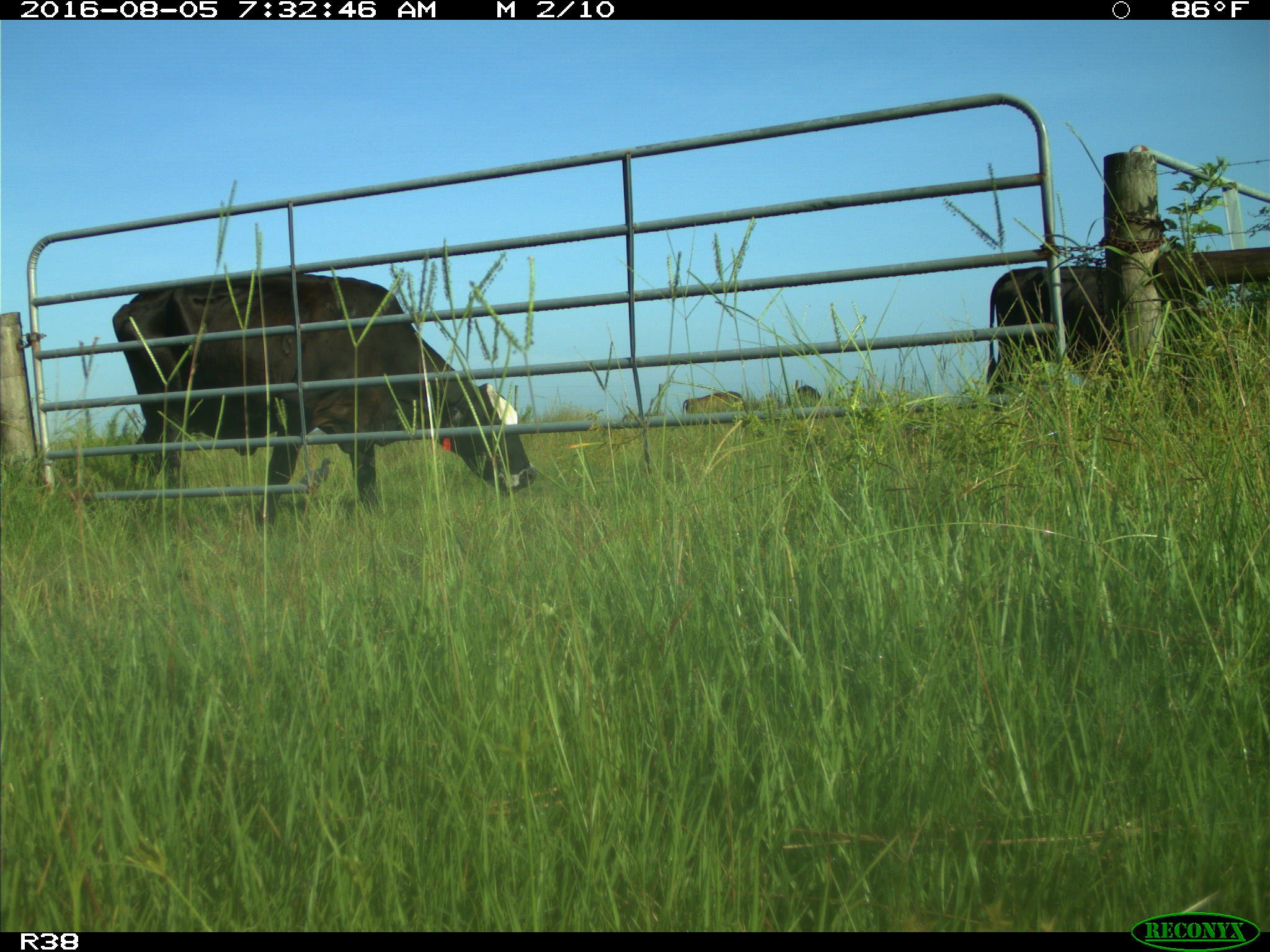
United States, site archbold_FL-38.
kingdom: Animalia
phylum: Chordata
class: Mammalia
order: Artiodactyla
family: Bovidae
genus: Bos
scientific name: Bos taurus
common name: domestic cow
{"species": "Bos taurus (domestic cow)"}